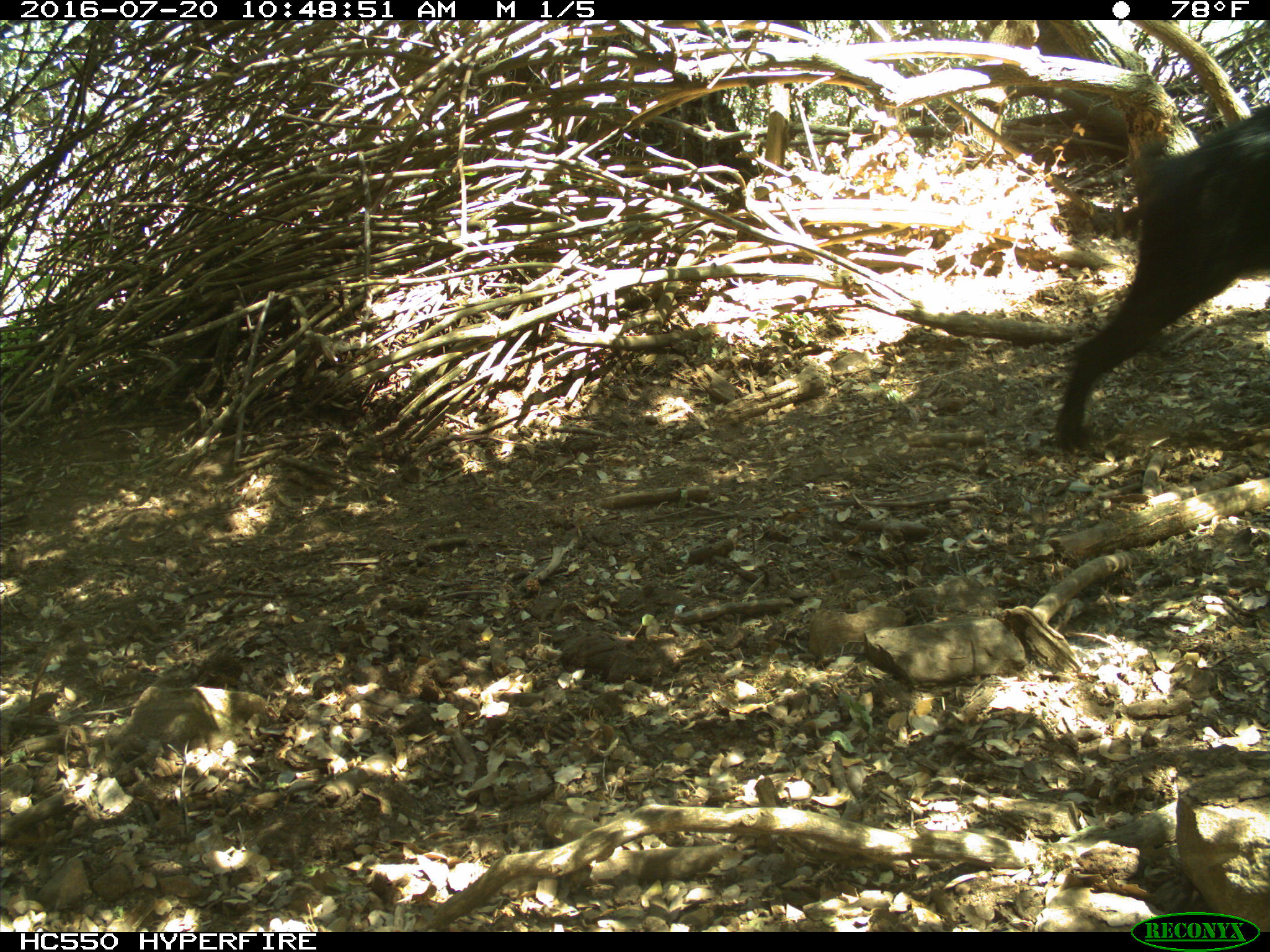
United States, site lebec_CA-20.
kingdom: Animalia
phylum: Chordata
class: Mammalia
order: Artiodactyla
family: Suidae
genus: Sus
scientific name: Sus scrofa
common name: wild boar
Sus scrofa (wild boar).